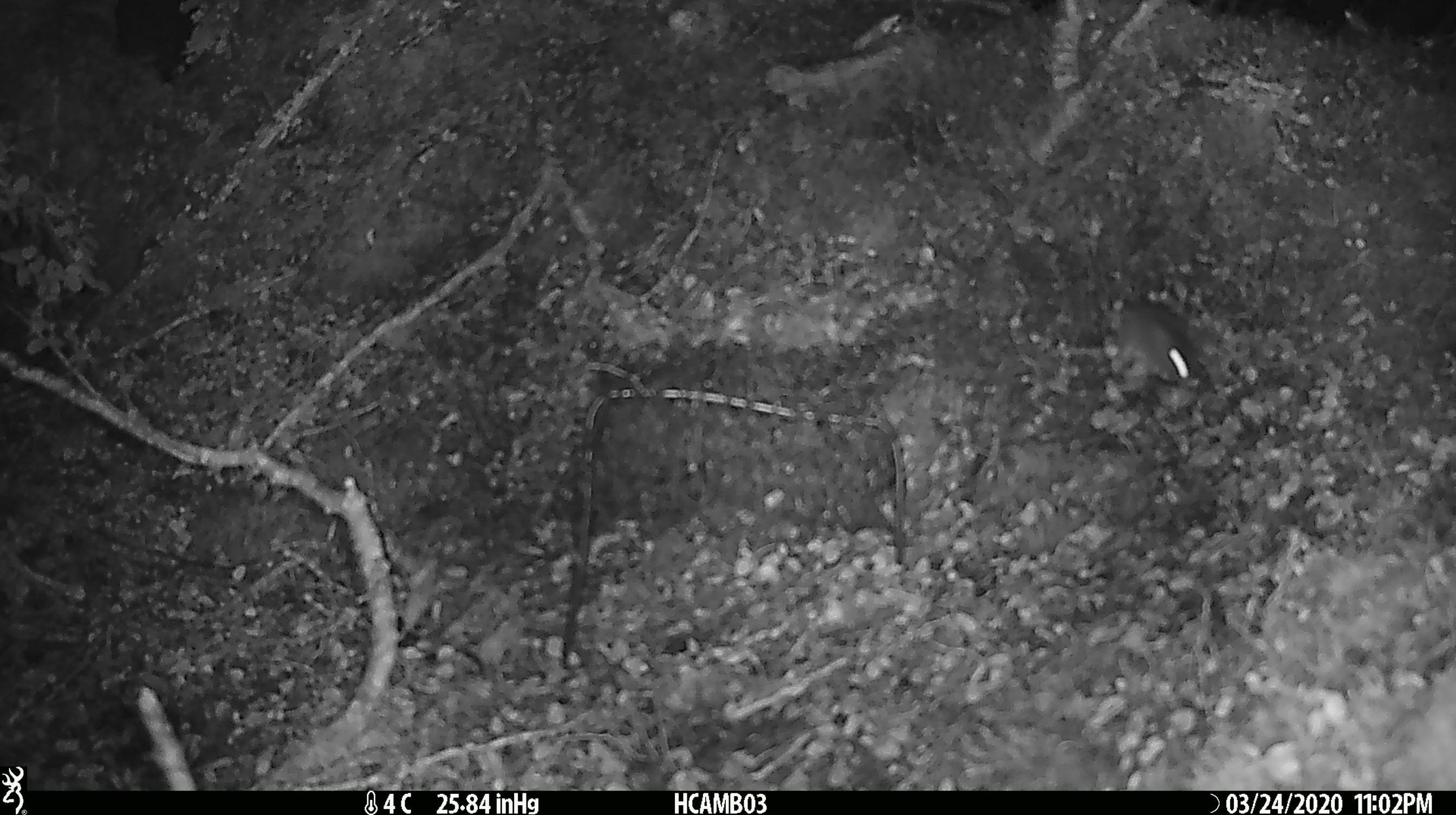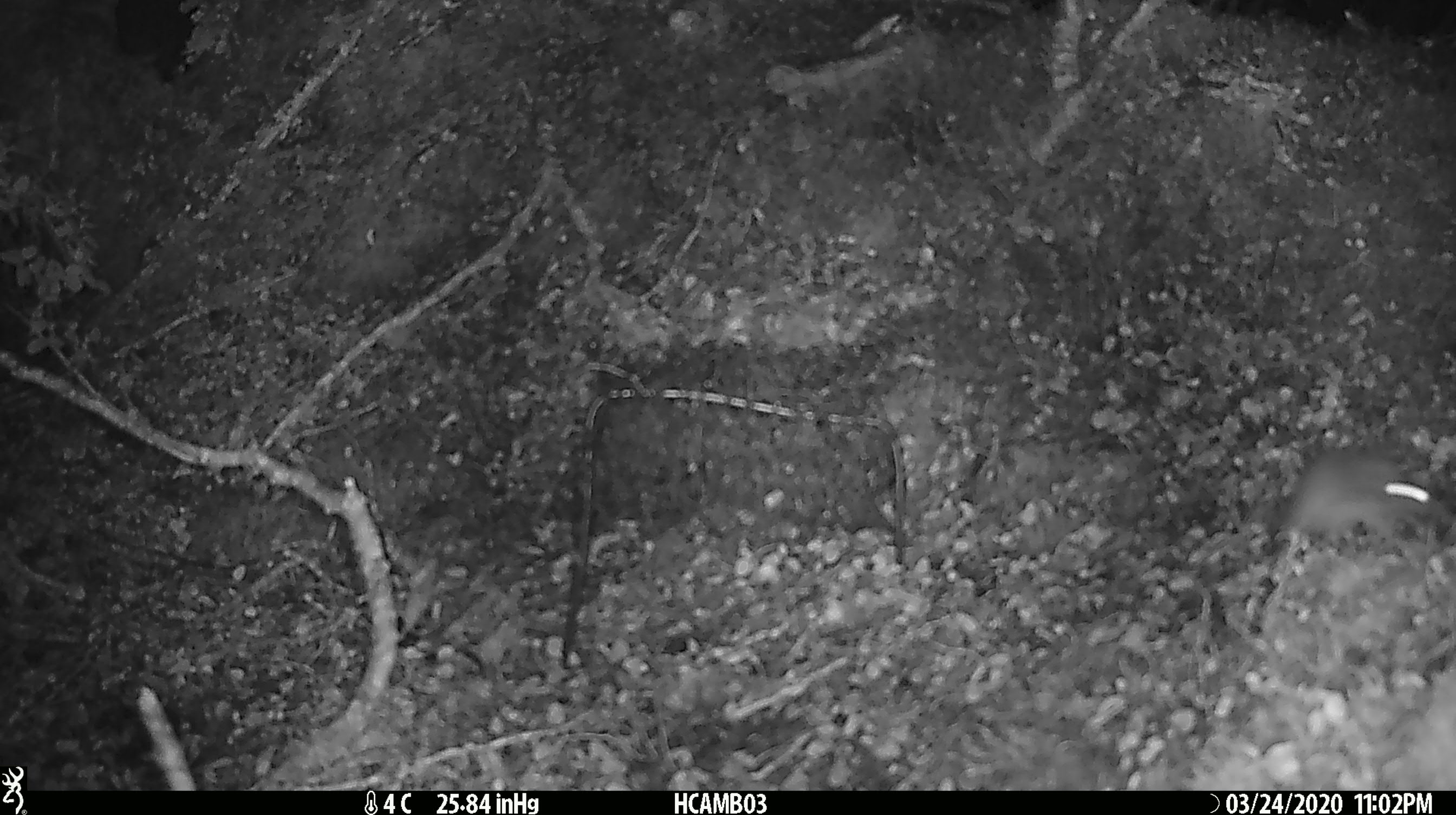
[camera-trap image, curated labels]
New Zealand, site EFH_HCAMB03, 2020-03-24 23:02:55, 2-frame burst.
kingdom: Animalia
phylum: Chordata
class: Mammalia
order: Rodentia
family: Muridae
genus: Mus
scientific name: Mus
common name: mouse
Mouse (Mus).